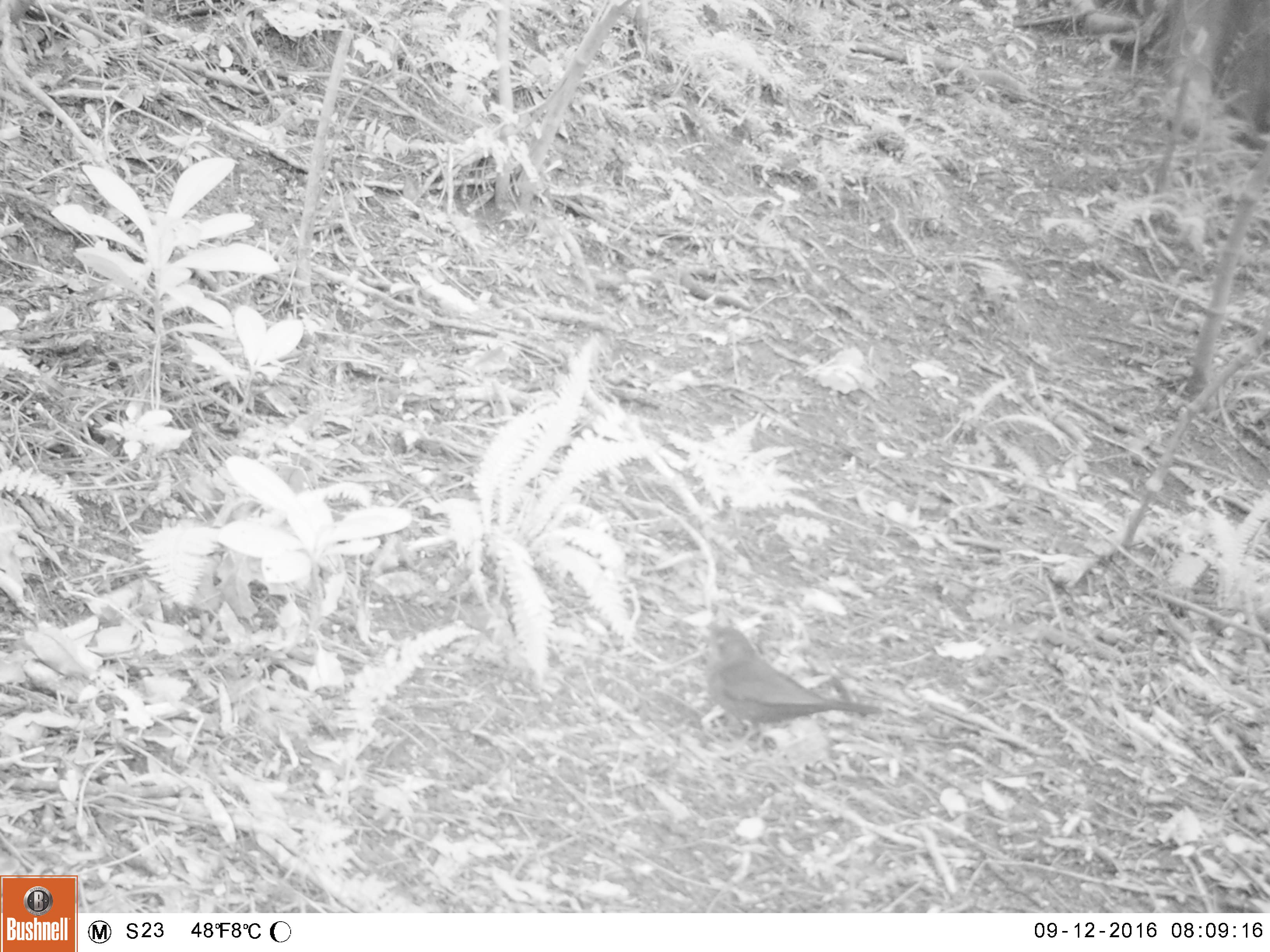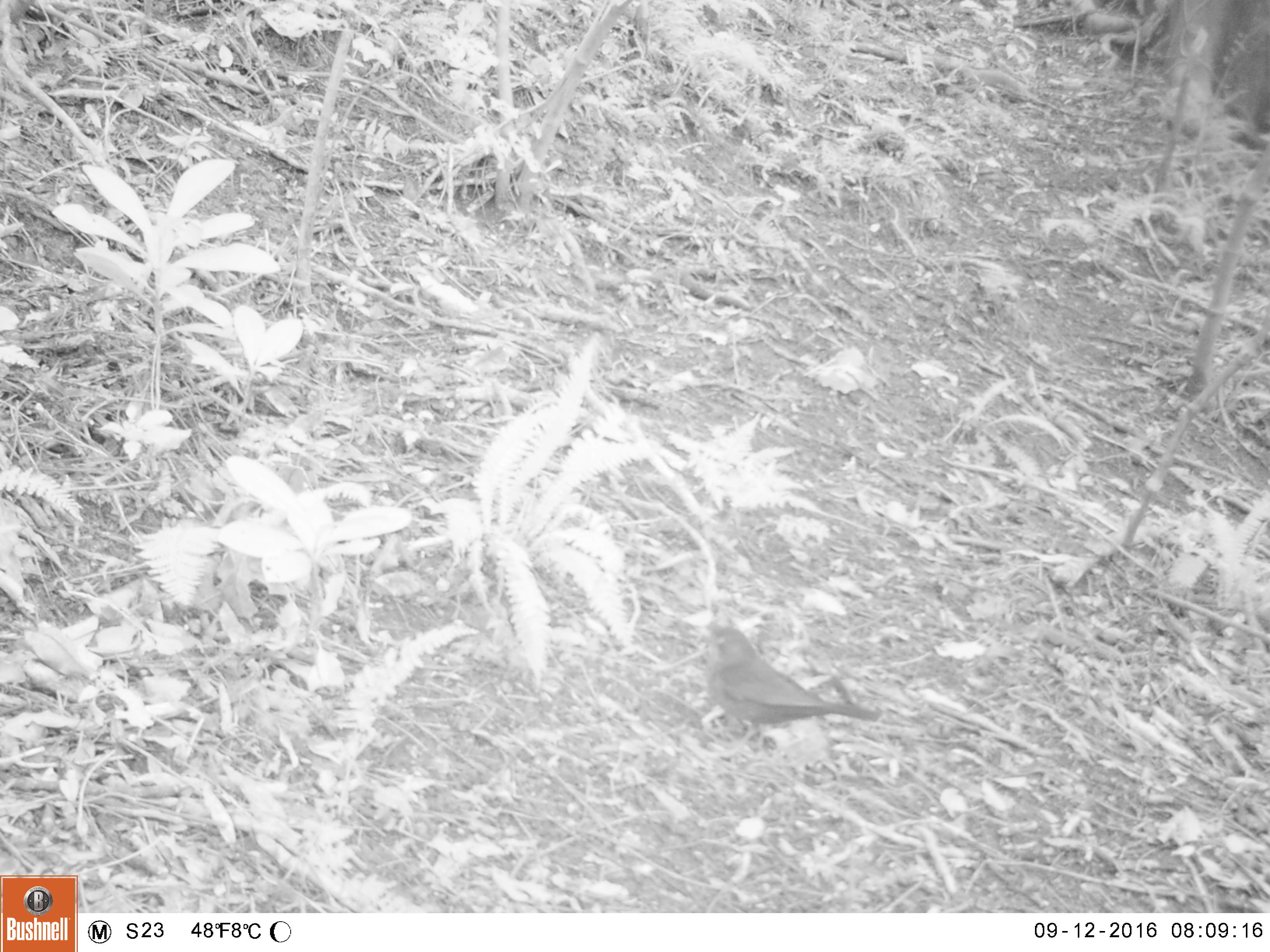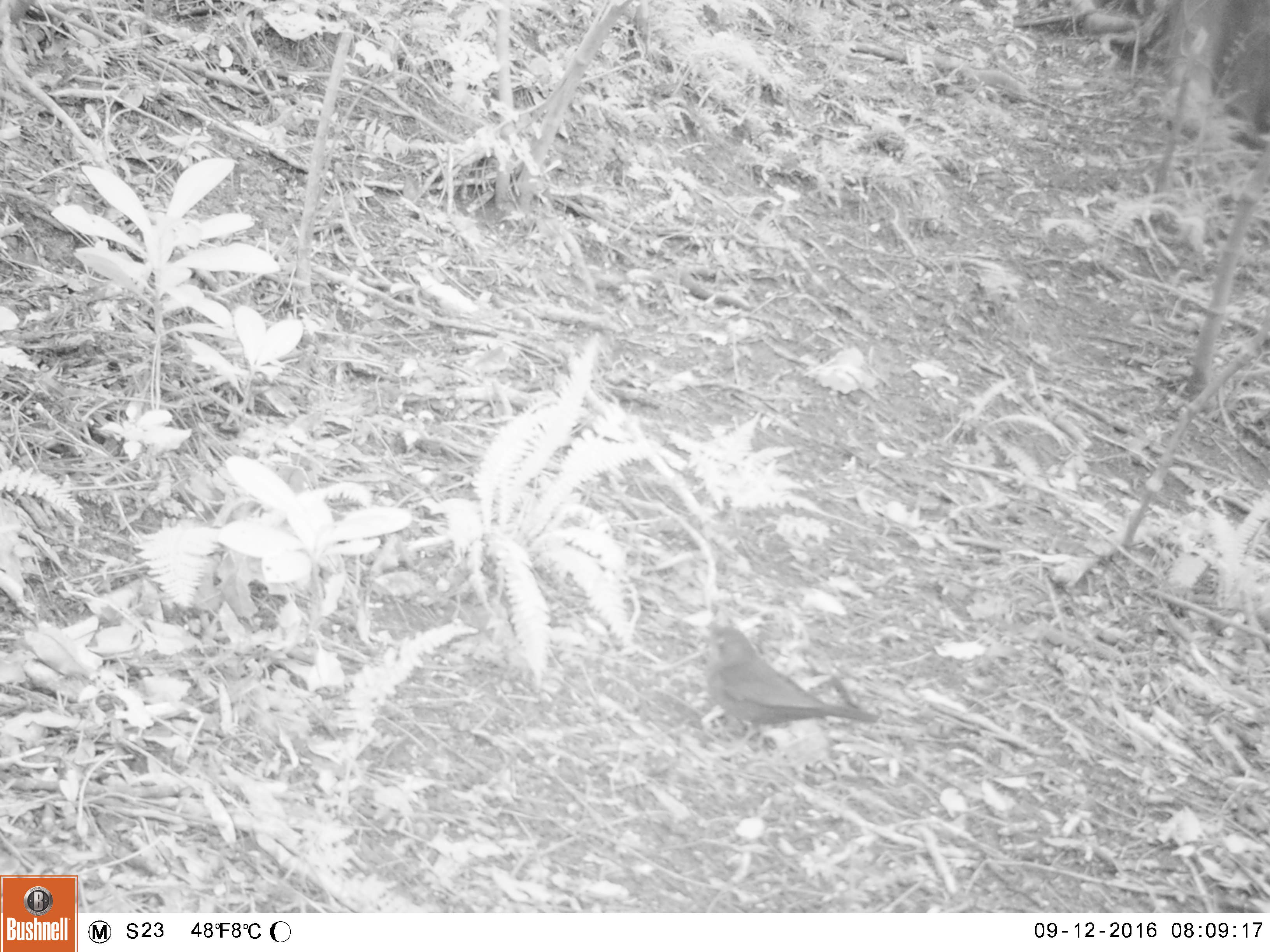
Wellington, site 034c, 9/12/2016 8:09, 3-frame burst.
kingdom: Animalia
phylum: Chordata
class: Aves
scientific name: Aves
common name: bird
Bird (Aves).